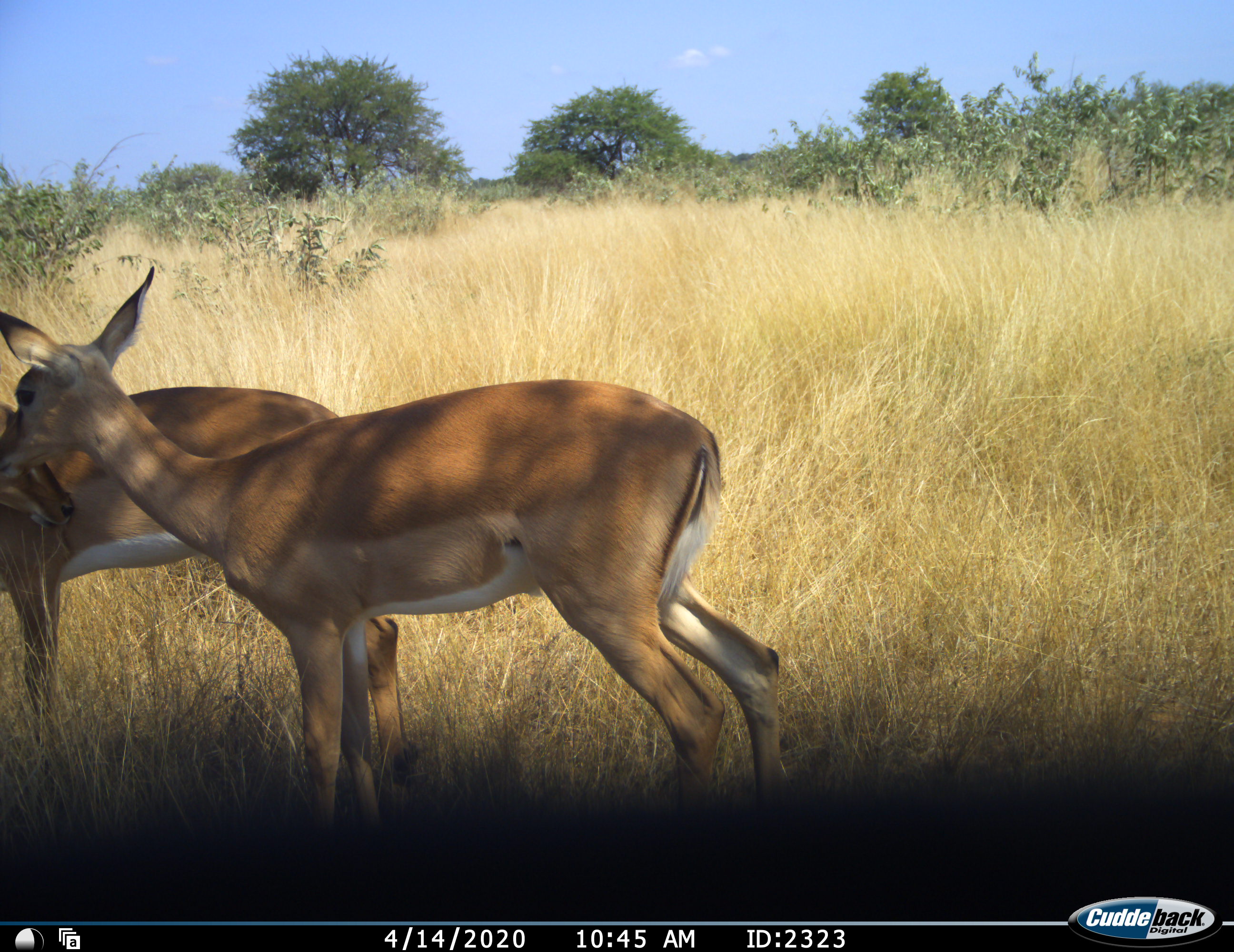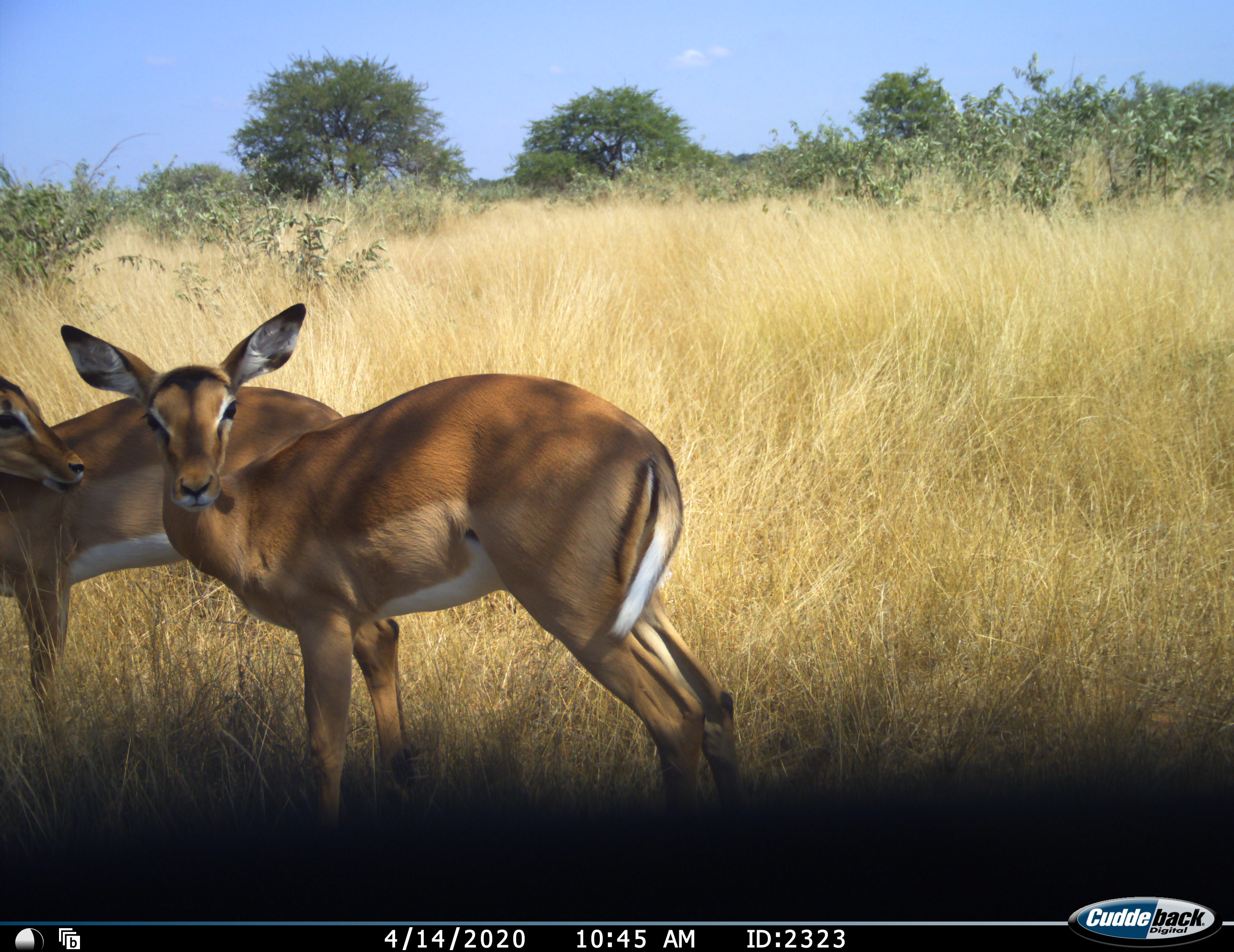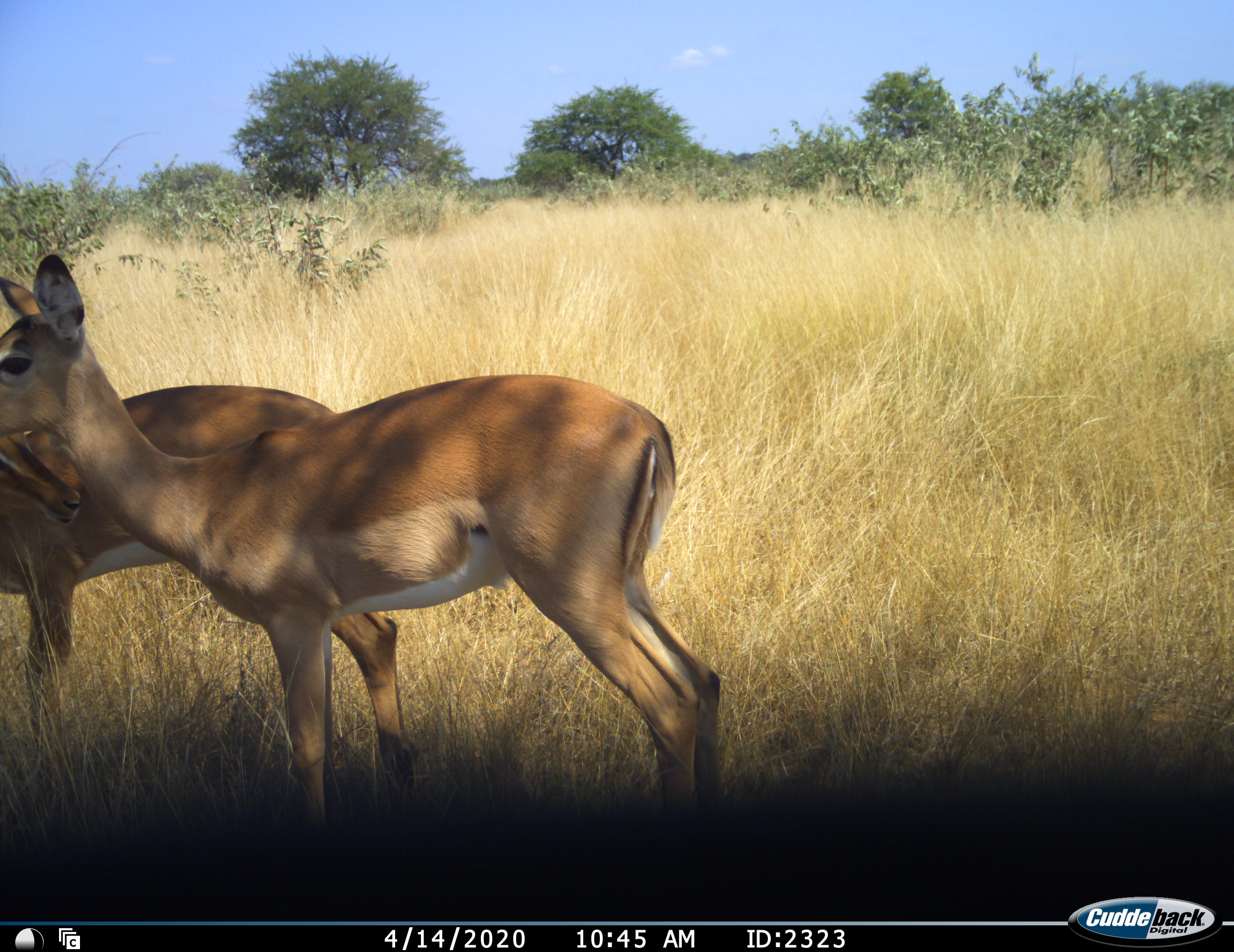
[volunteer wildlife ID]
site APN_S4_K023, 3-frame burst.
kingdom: Animalia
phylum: Chordata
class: Mammalia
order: Artiodactyla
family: Bovidae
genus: Aepyceros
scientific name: Aepyceros melampus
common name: impala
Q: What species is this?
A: Impala (Aepyceros melampus).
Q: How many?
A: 2.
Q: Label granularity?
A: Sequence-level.